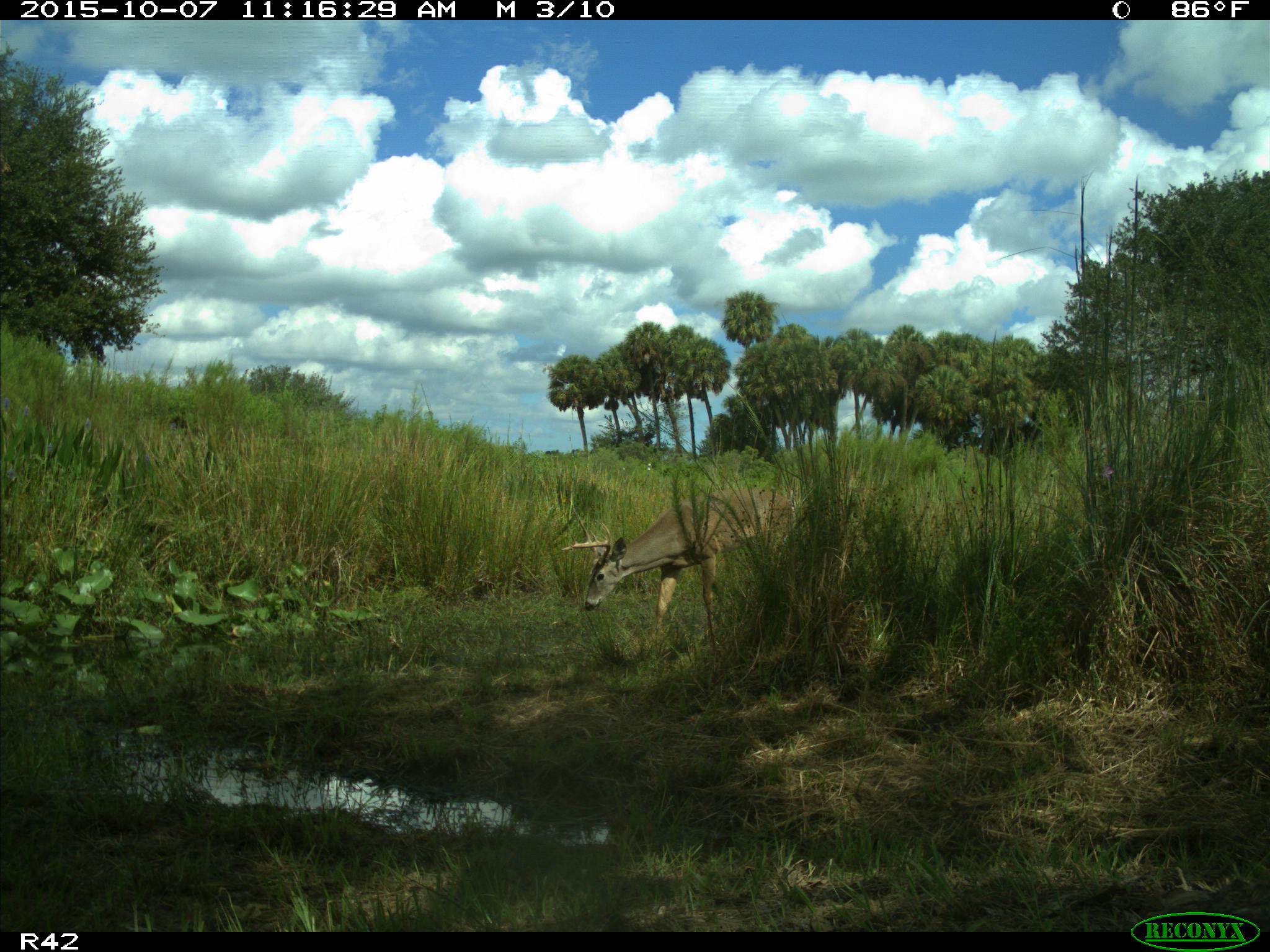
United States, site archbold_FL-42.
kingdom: Animalia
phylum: Chordata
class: Mammalia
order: Artiodactyla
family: Cervidae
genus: Odocoileus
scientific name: Odocoileus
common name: deer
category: unidentified deer